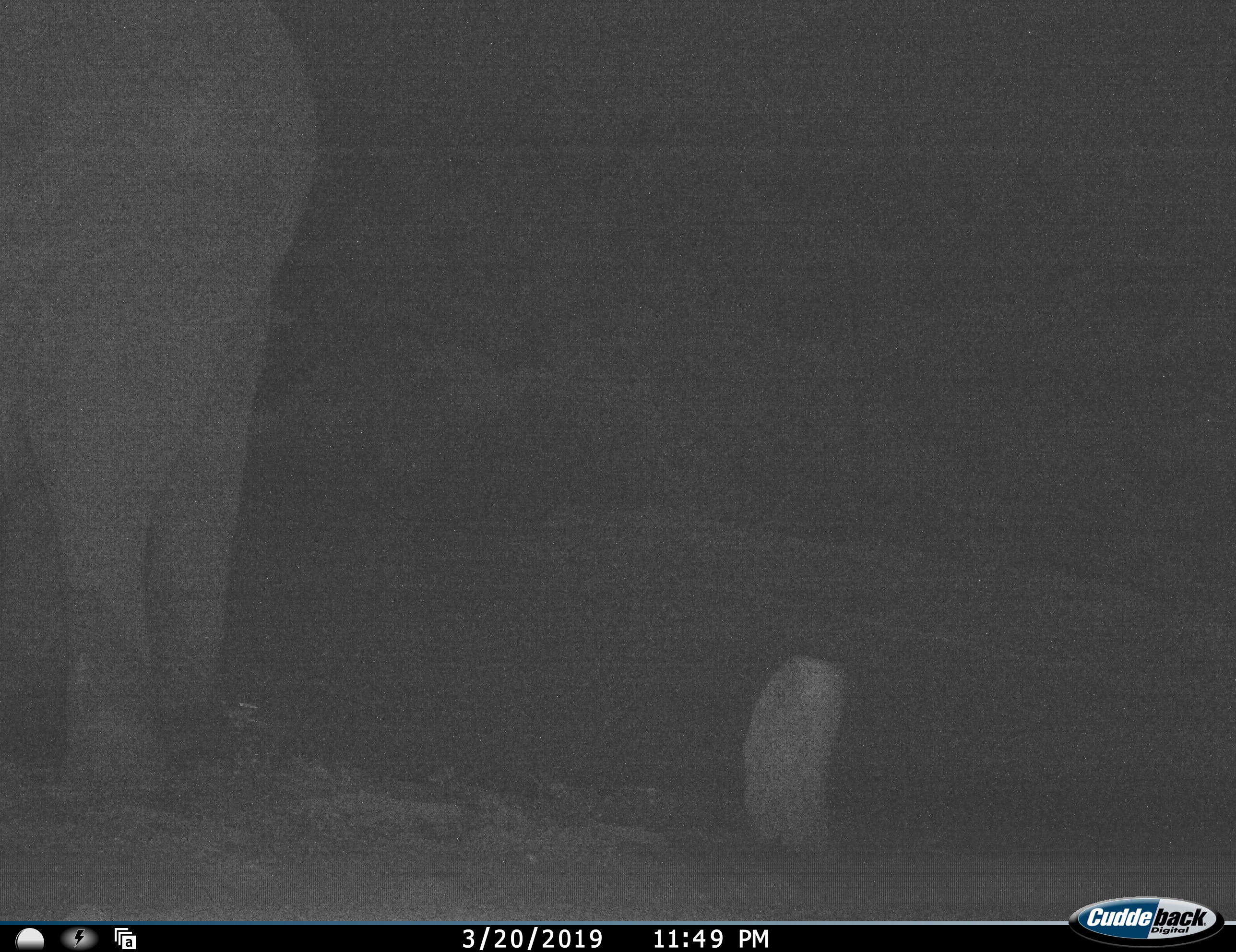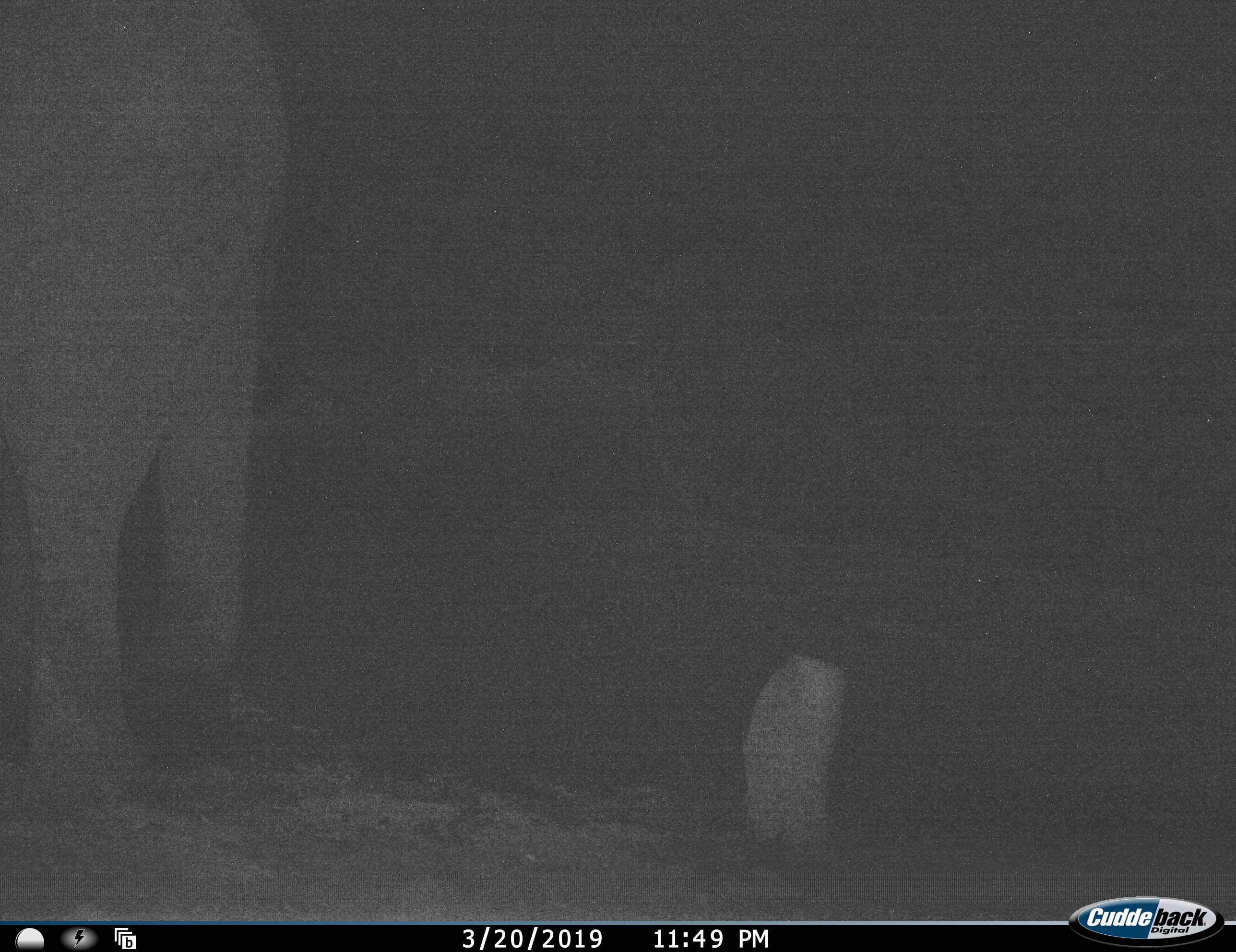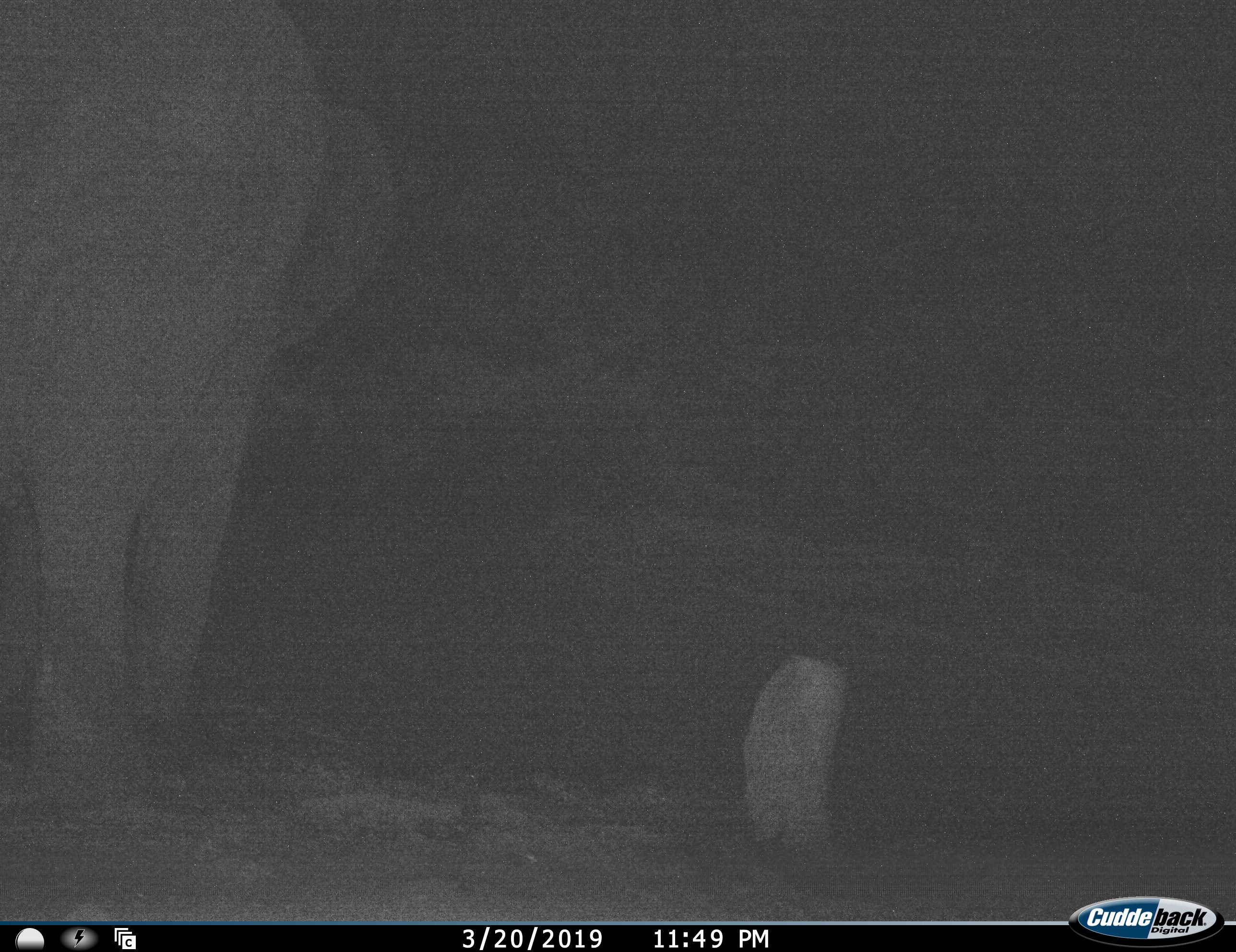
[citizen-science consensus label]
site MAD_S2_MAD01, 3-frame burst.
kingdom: Animalia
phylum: Chordata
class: Mammalia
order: Proboscidea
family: Elephantidae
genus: Loxodonta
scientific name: Loxodonta africana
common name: african bush elephant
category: elephant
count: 1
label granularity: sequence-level